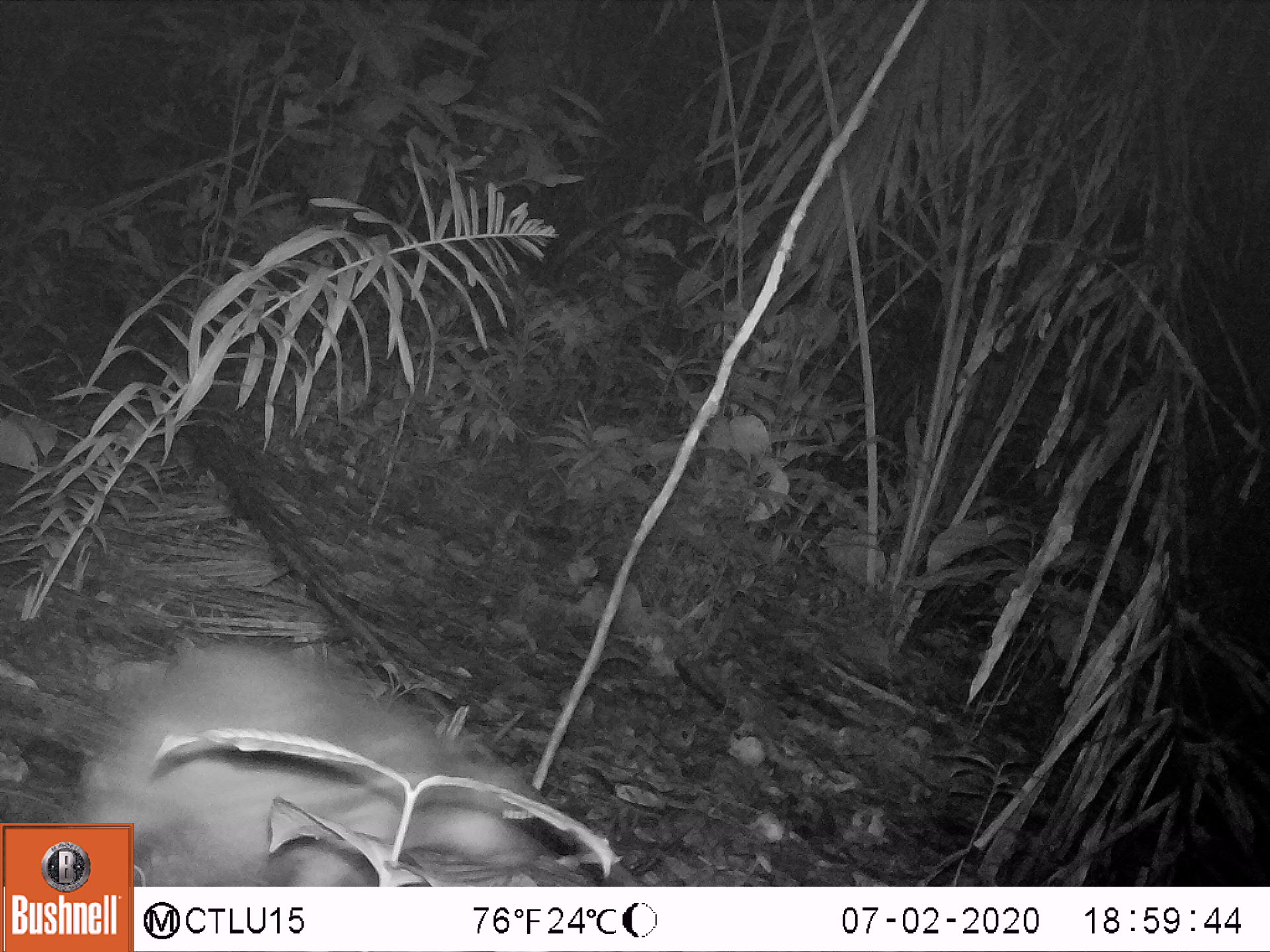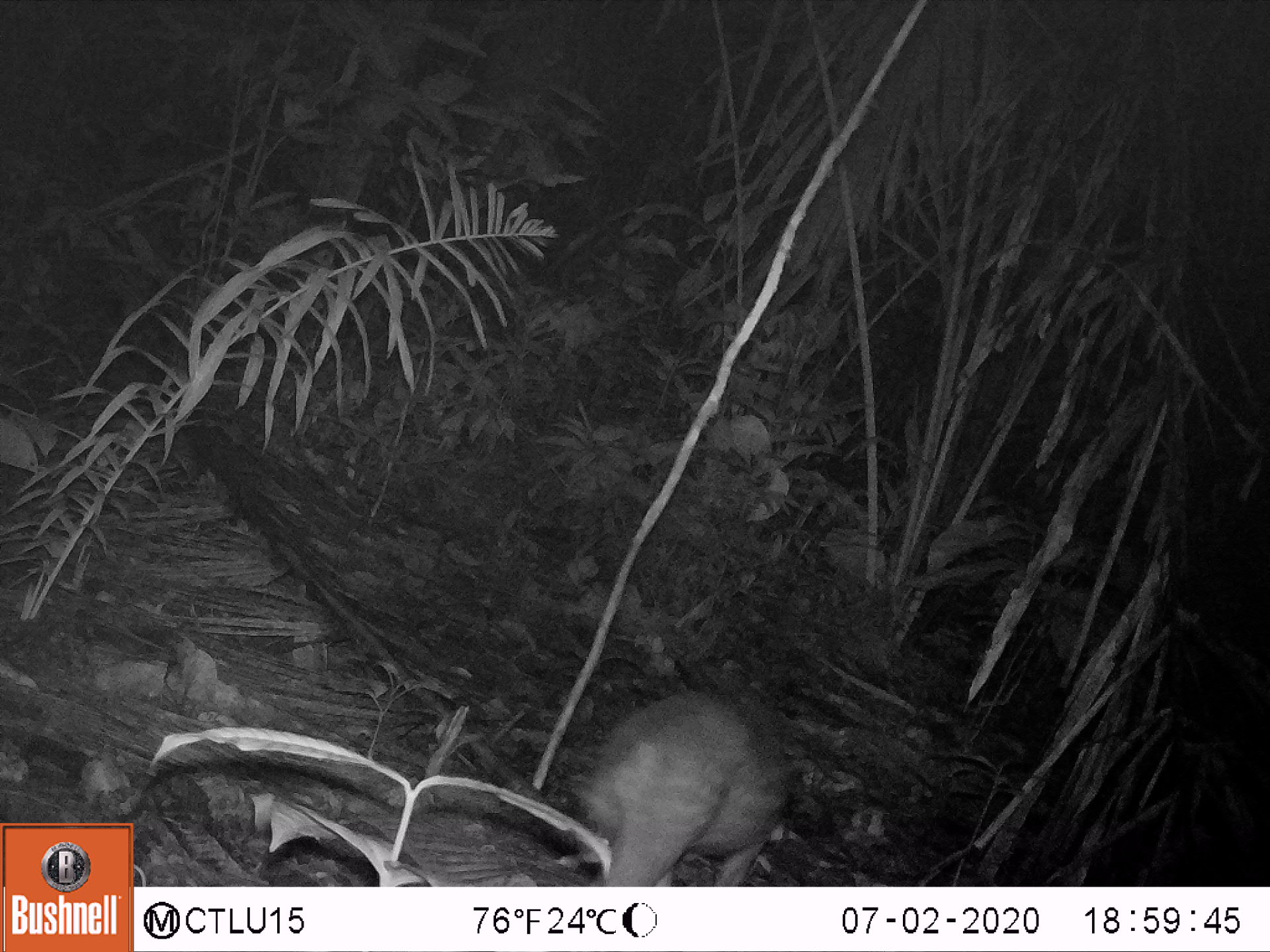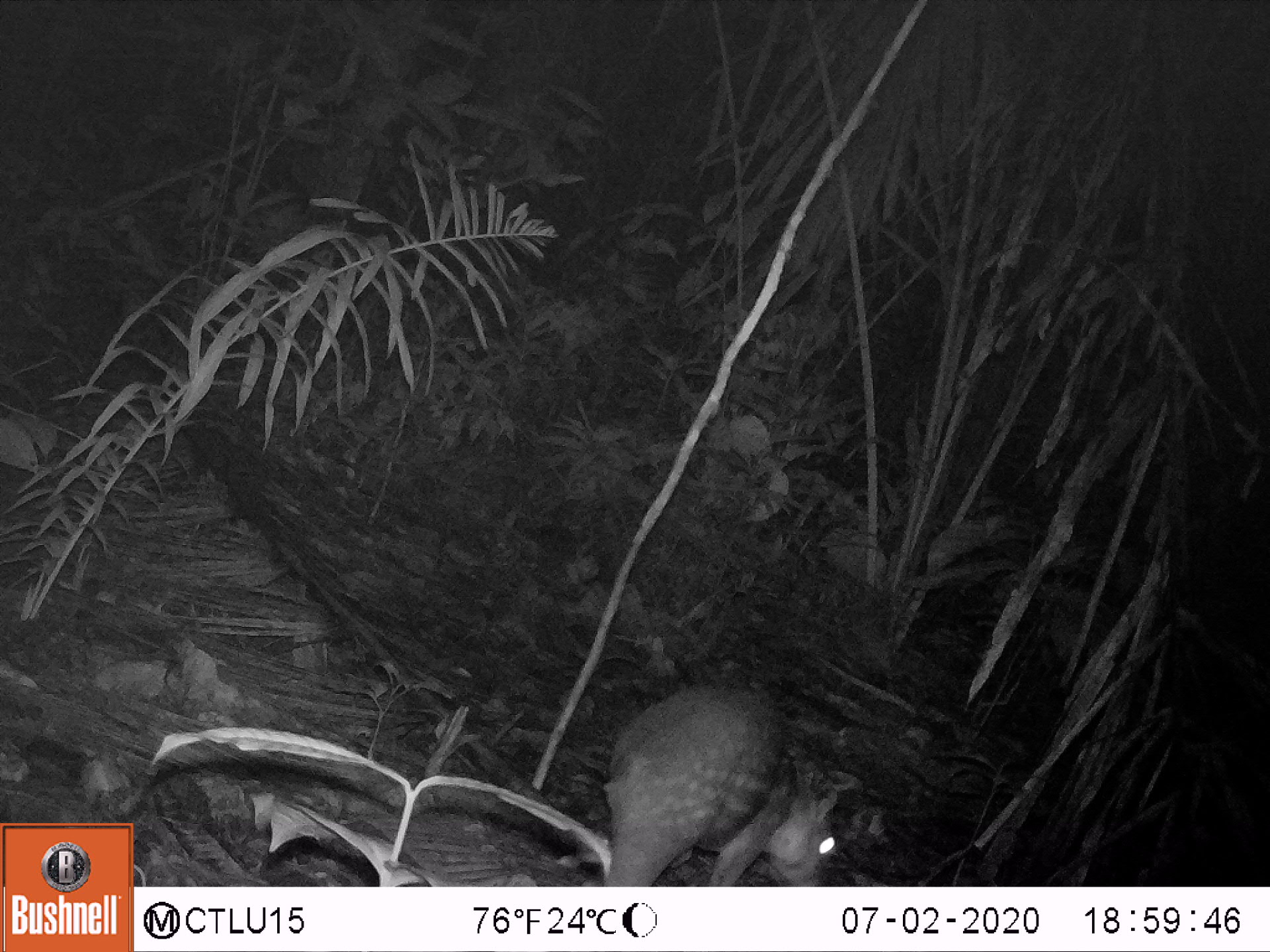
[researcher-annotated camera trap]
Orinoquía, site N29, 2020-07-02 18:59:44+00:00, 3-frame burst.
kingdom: Animalia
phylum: Chordata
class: Mammalia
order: Rodentia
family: Cuniculidae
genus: Cuniculus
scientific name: Cuniculus paca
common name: spotted paca